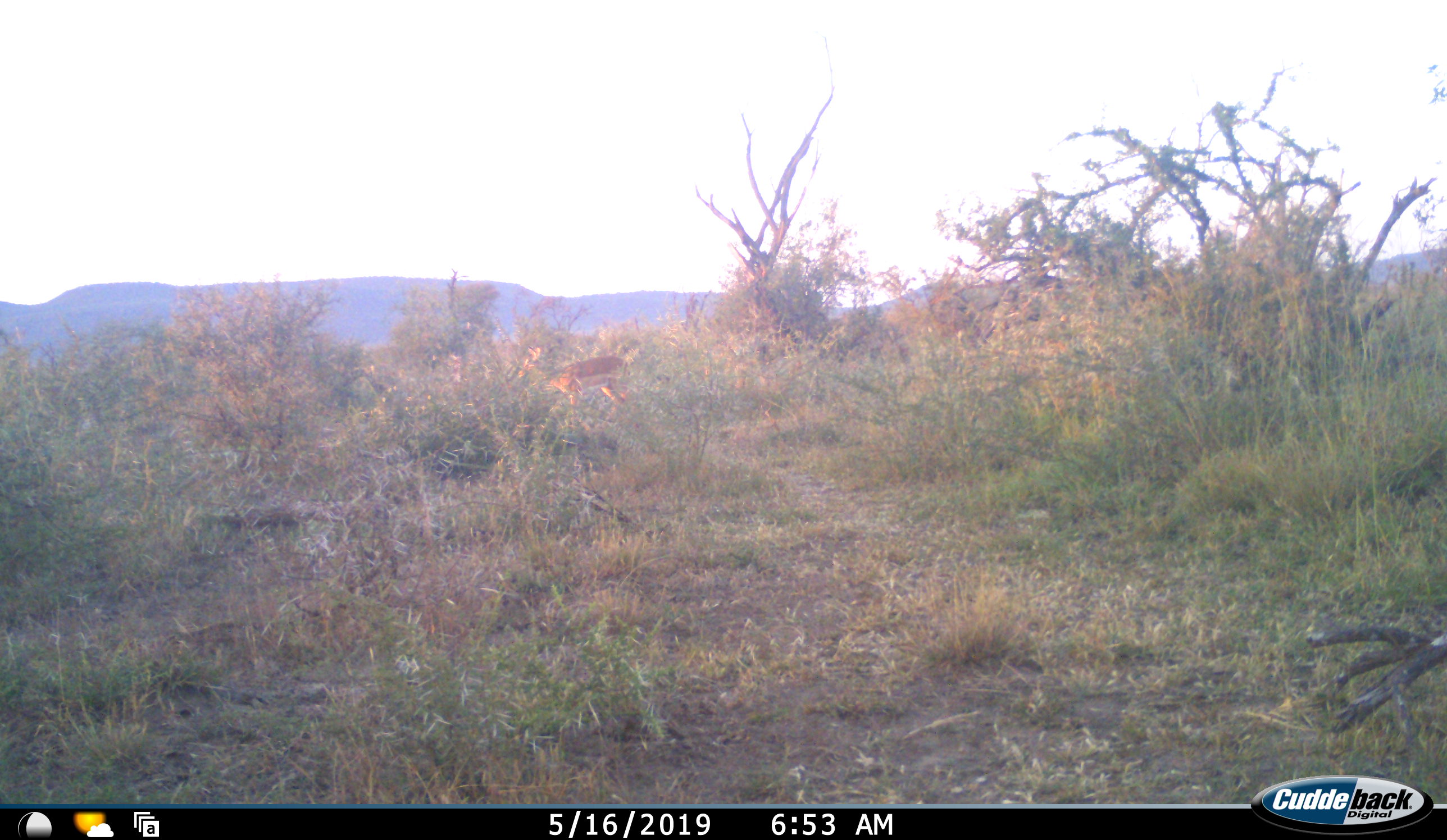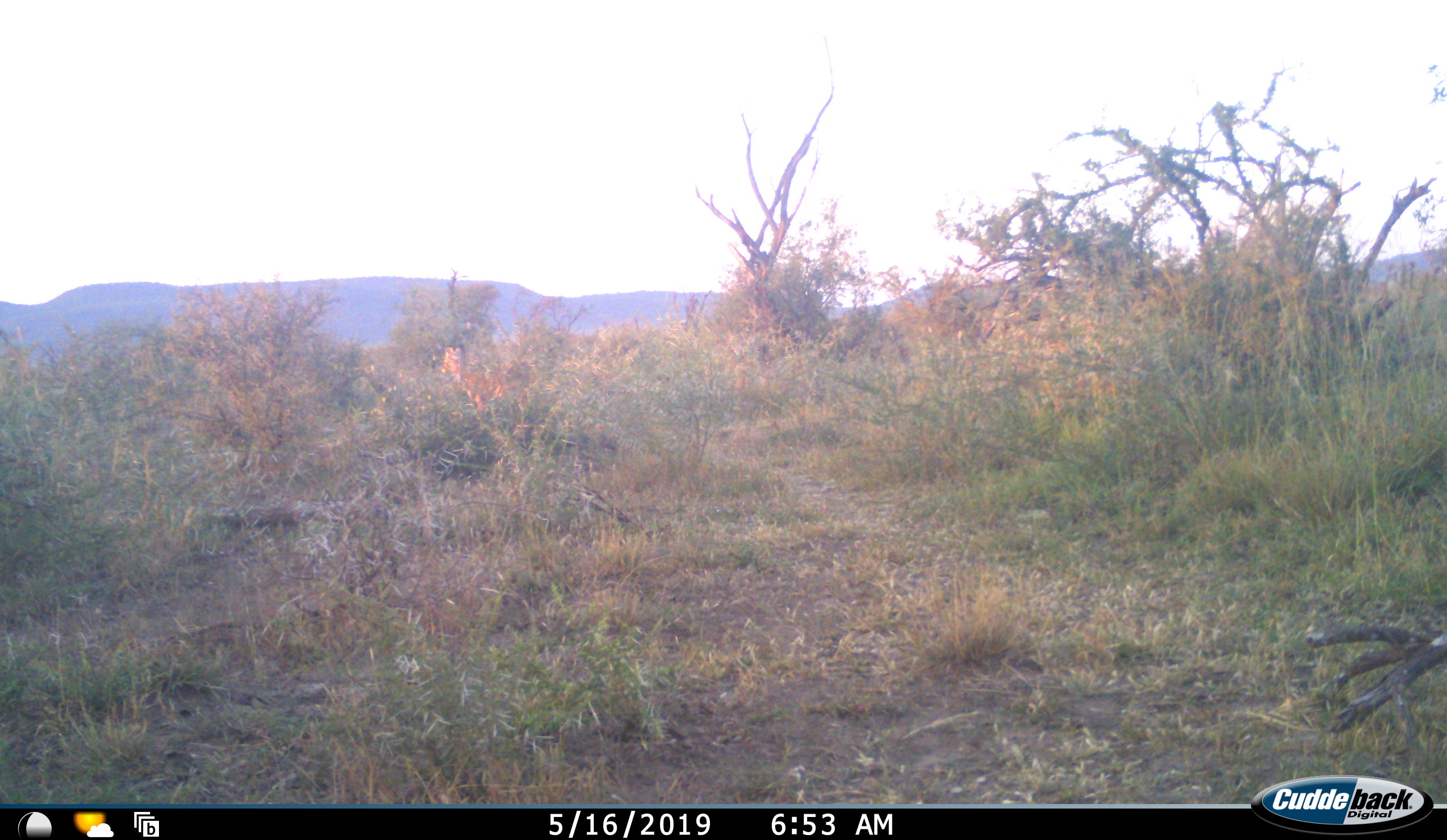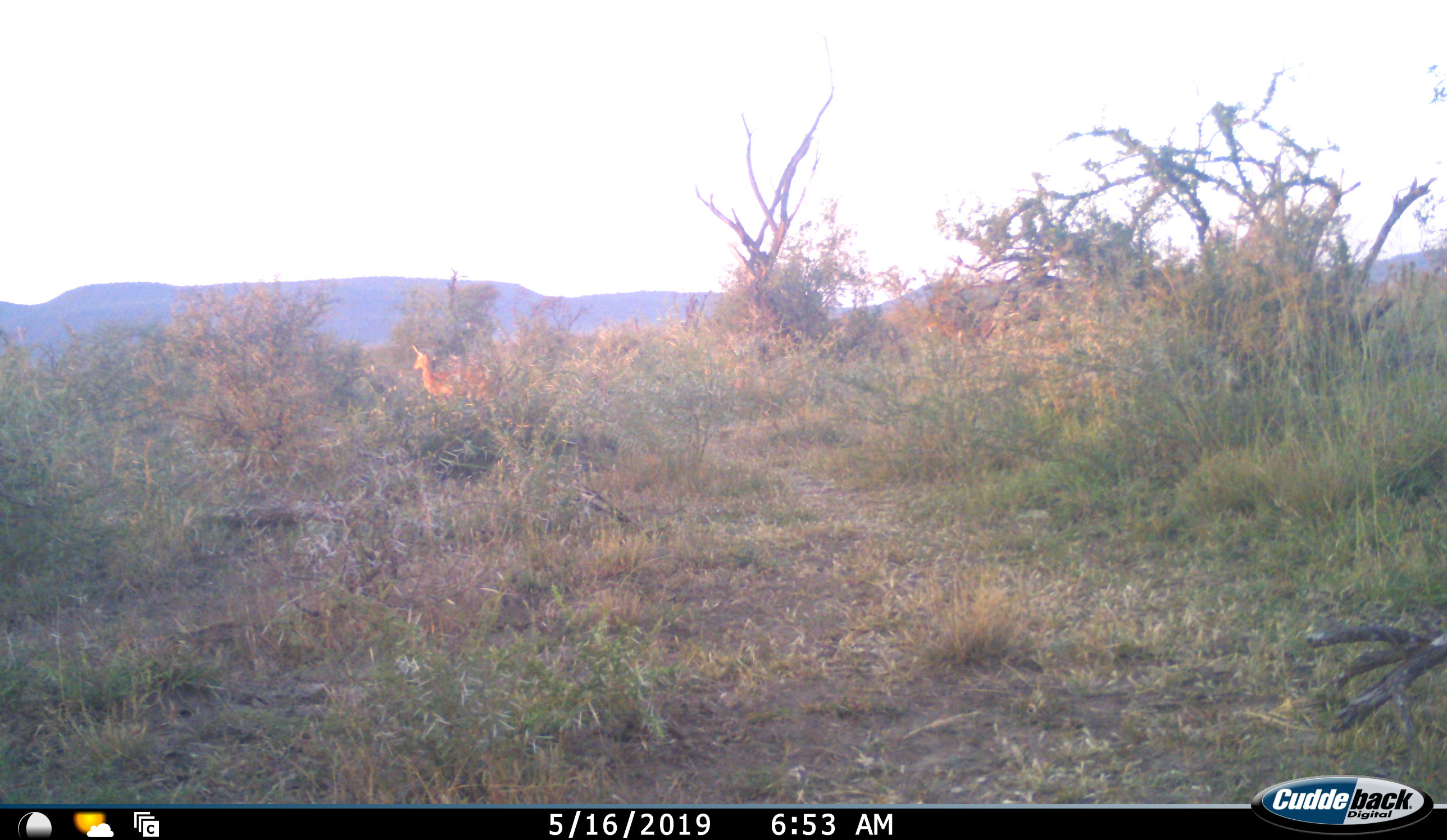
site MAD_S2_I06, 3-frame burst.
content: unidentified animal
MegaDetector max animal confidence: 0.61